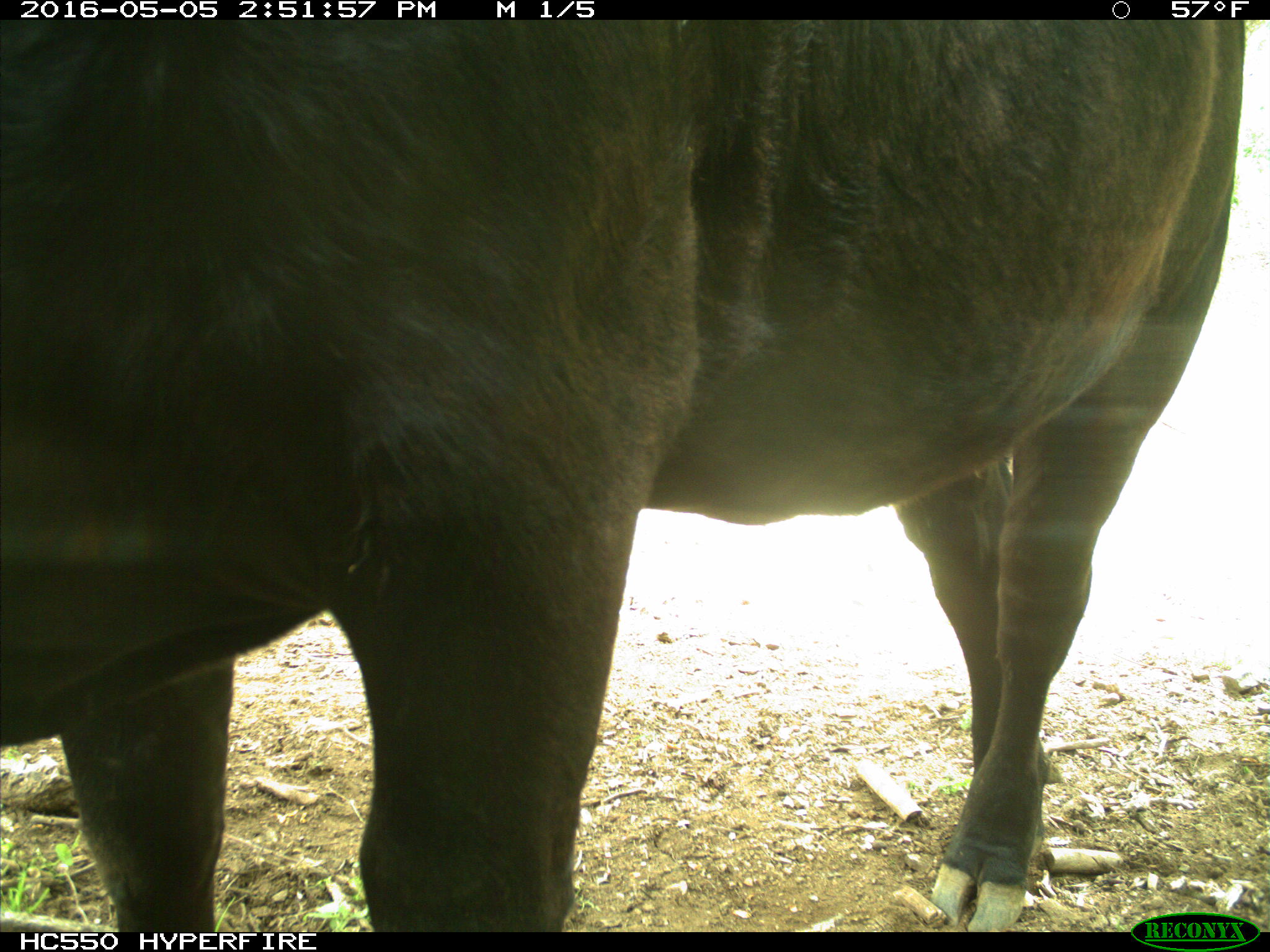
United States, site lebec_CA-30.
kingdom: Animalia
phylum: Chordata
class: Mammalia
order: Artiodactyla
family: Bovidae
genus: Bos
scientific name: Bos taurus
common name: domestic cow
Bos taurus (domestic cow).